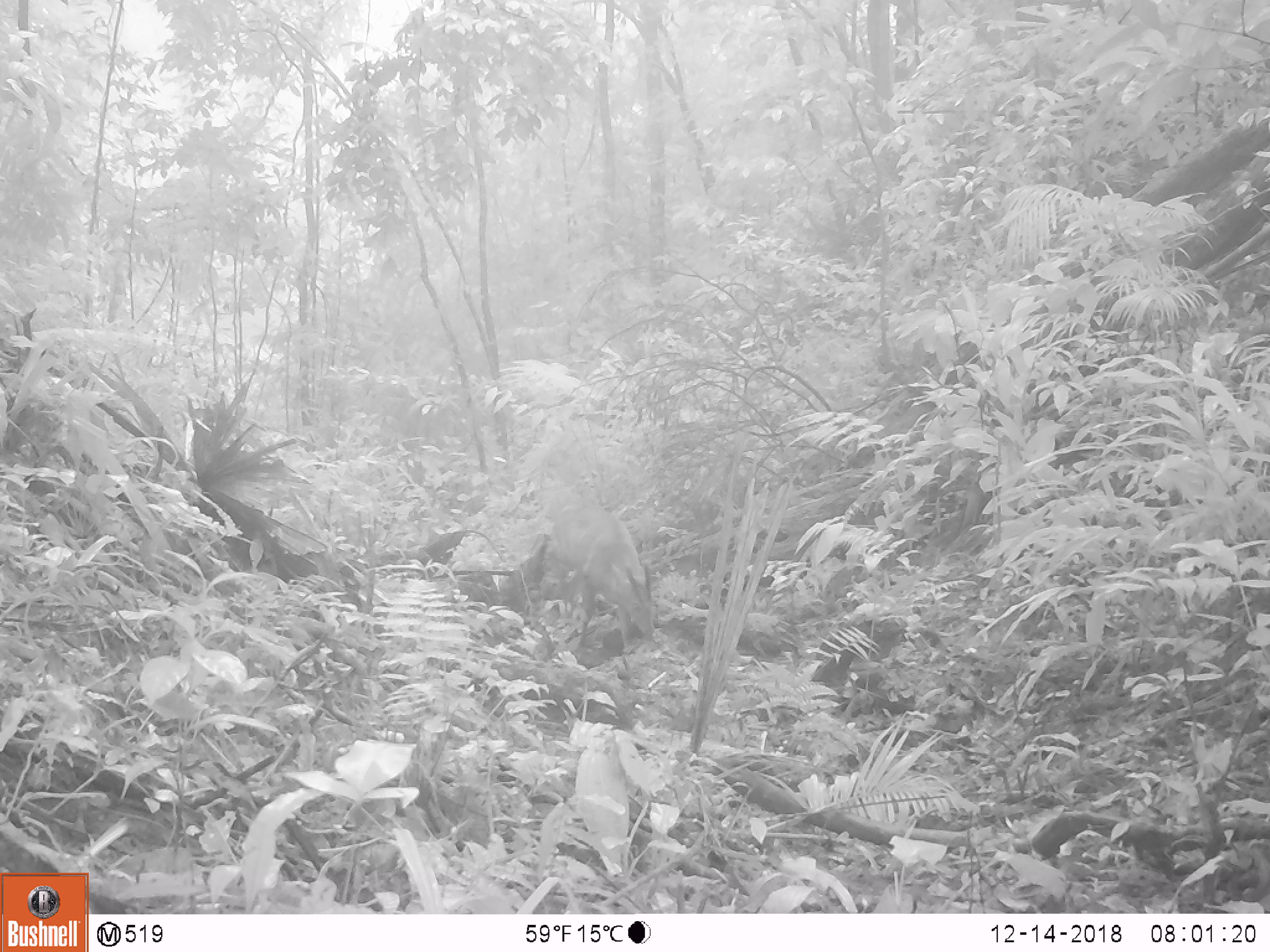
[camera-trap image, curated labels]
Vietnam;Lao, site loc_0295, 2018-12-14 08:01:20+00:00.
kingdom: Animalia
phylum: Chordata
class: Mammalia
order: Artiodactyla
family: Cervidae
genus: Muntiacus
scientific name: Muntiacus vuquangensis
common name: large-antlered muntjac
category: large antlered muntjac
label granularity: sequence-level